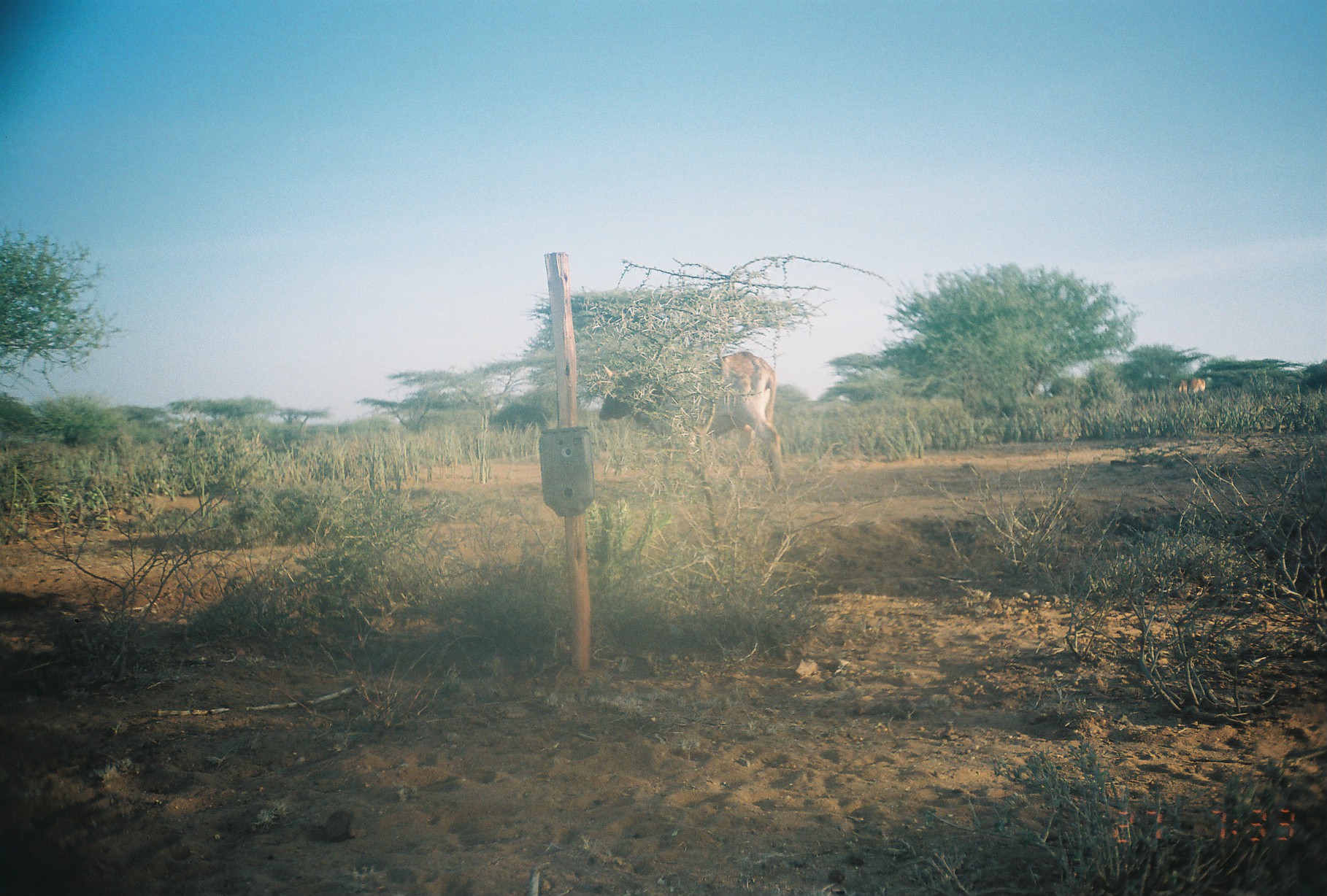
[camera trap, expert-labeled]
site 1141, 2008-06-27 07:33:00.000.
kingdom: Animalia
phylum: Chordata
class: Mammalia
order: Artiodactyla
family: Bovidae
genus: Bos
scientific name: Bos taurus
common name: domestic cattle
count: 2